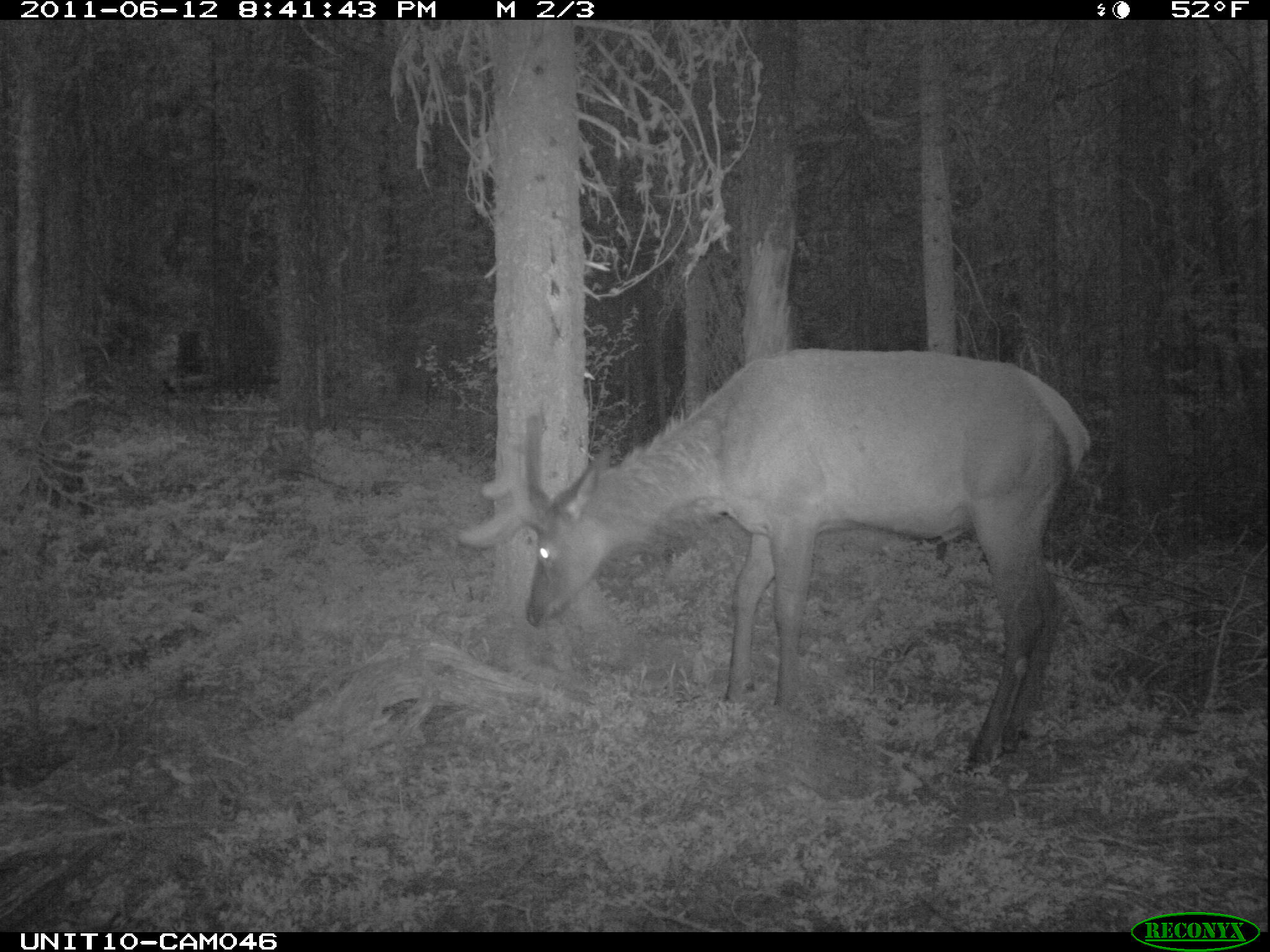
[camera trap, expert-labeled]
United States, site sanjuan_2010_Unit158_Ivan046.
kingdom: Animalia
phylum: Chordata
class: Mammalia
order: Artiodactyla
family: Cervidae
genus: Cervus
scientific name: Cervus elaphus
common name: red deer